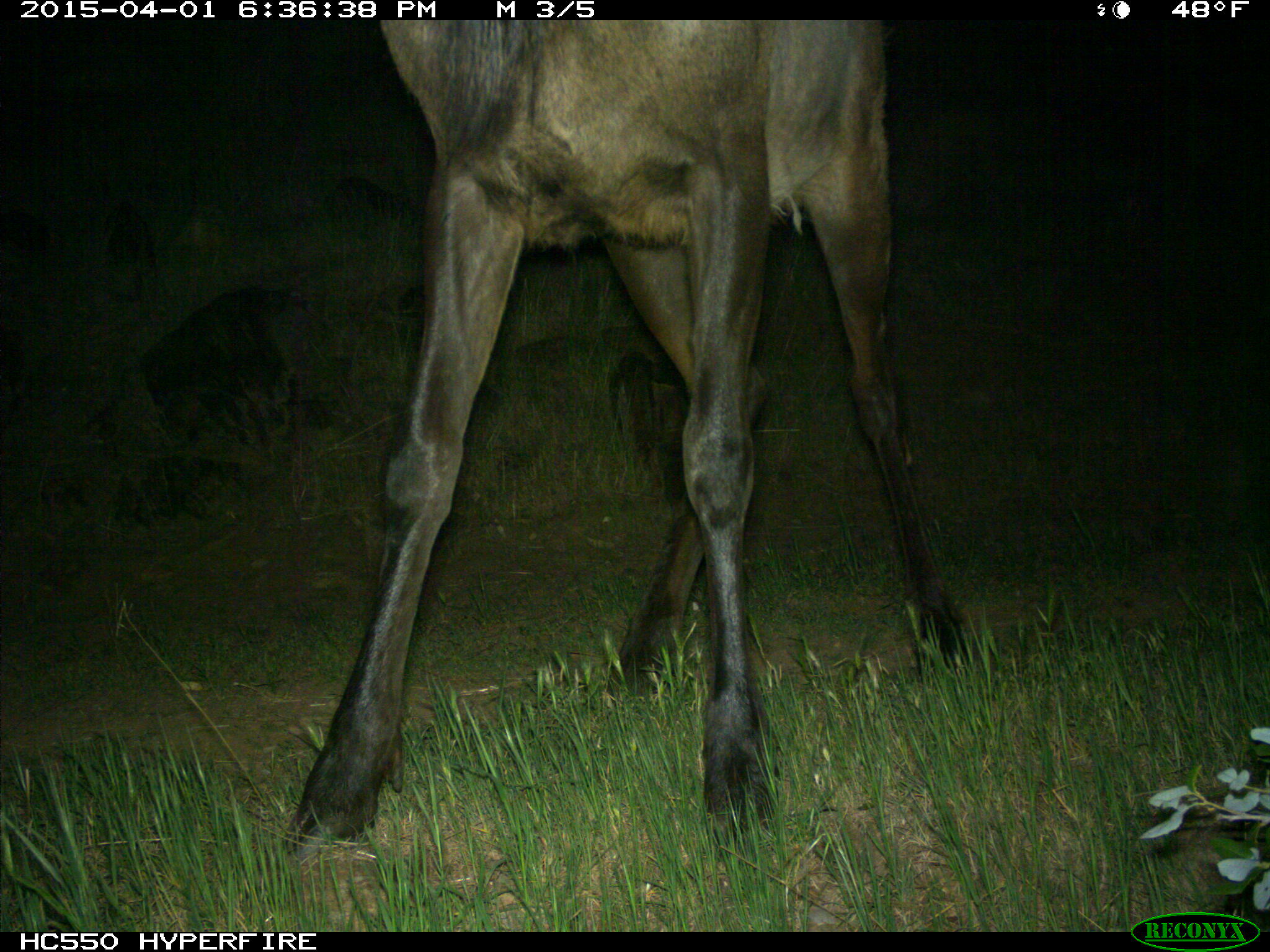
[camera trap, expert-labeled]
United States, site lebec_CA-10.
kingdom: Animalia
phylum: Chordata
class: Mammalia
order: Artiodactyla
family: Cervidae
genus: Cervus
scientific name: Cervus canadensis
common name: elk